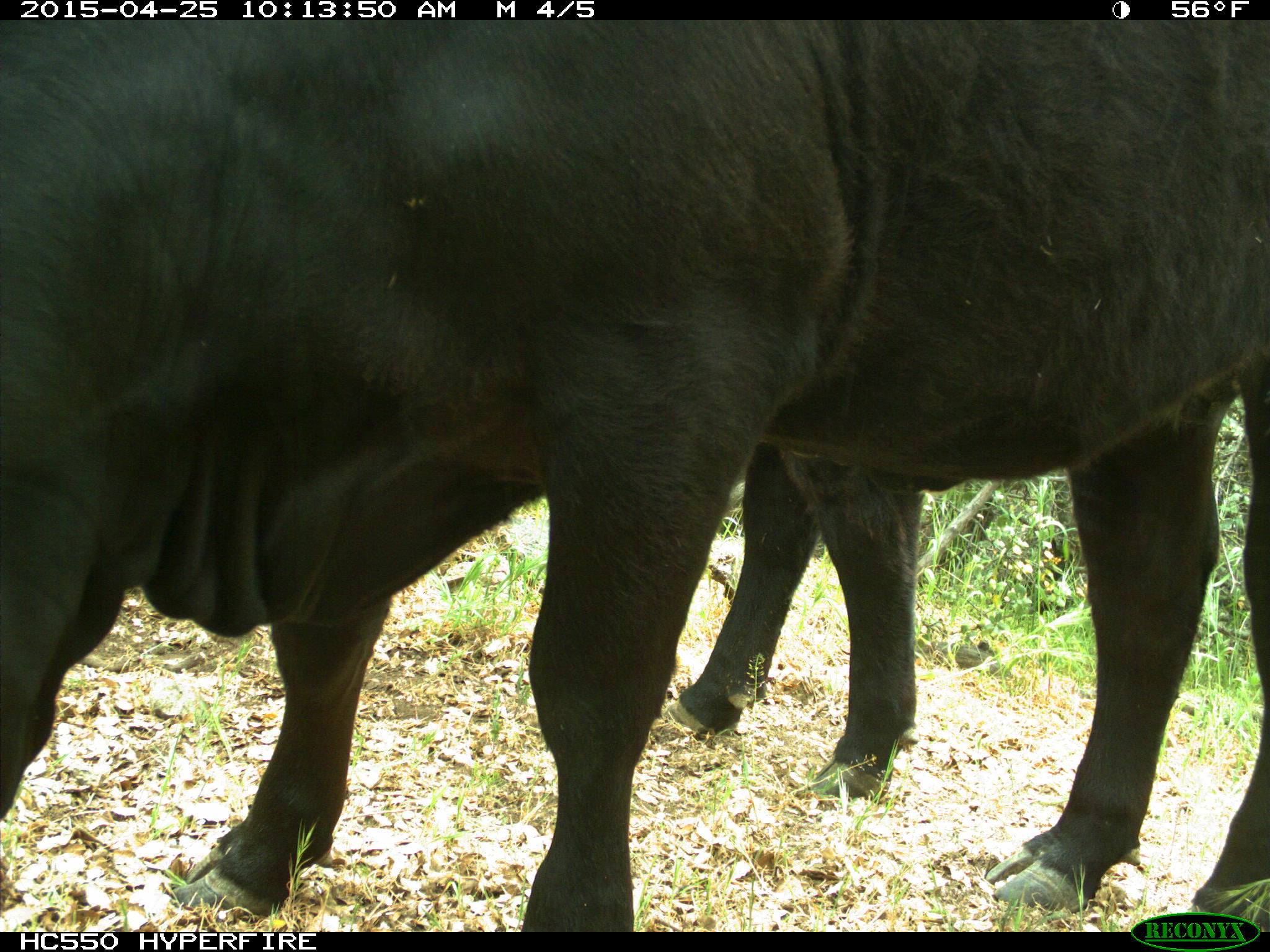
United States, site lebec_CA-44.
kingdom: Animalia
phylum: Chordata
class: Mammalia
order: Artiodactyla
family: Suidae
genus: Sus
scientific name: Sus scrofa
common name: wild boar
Sus scrofa (wild boar).